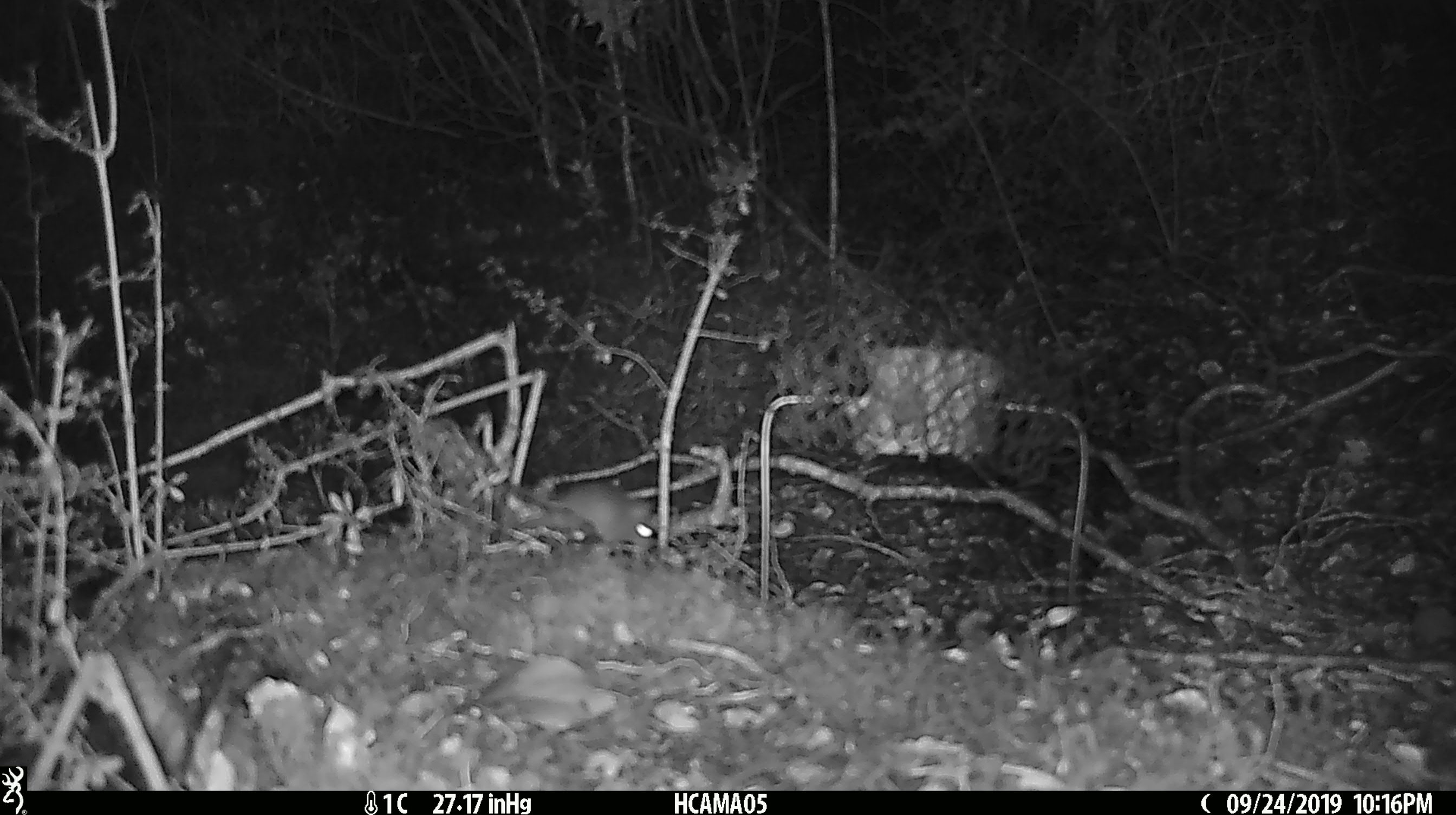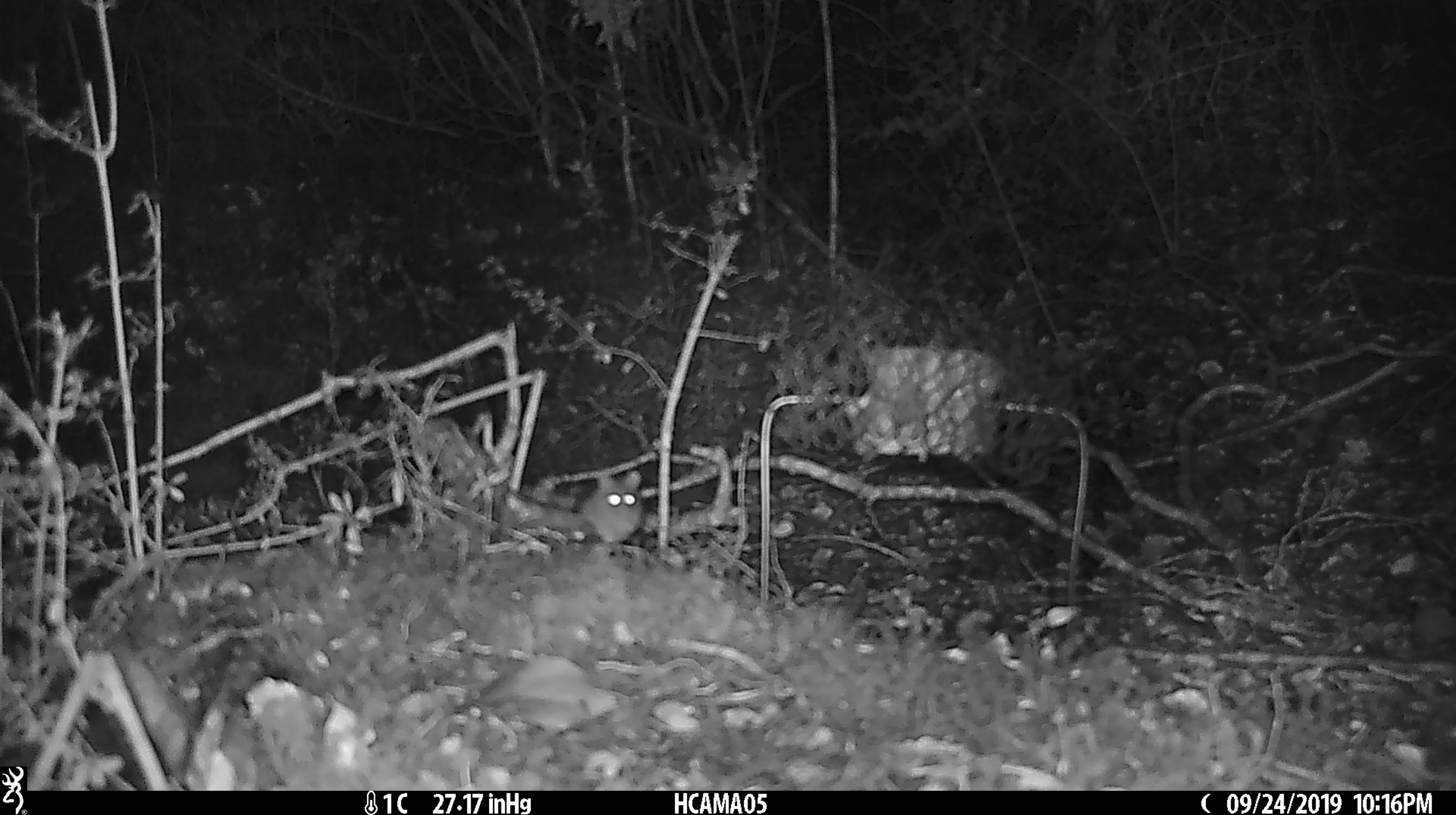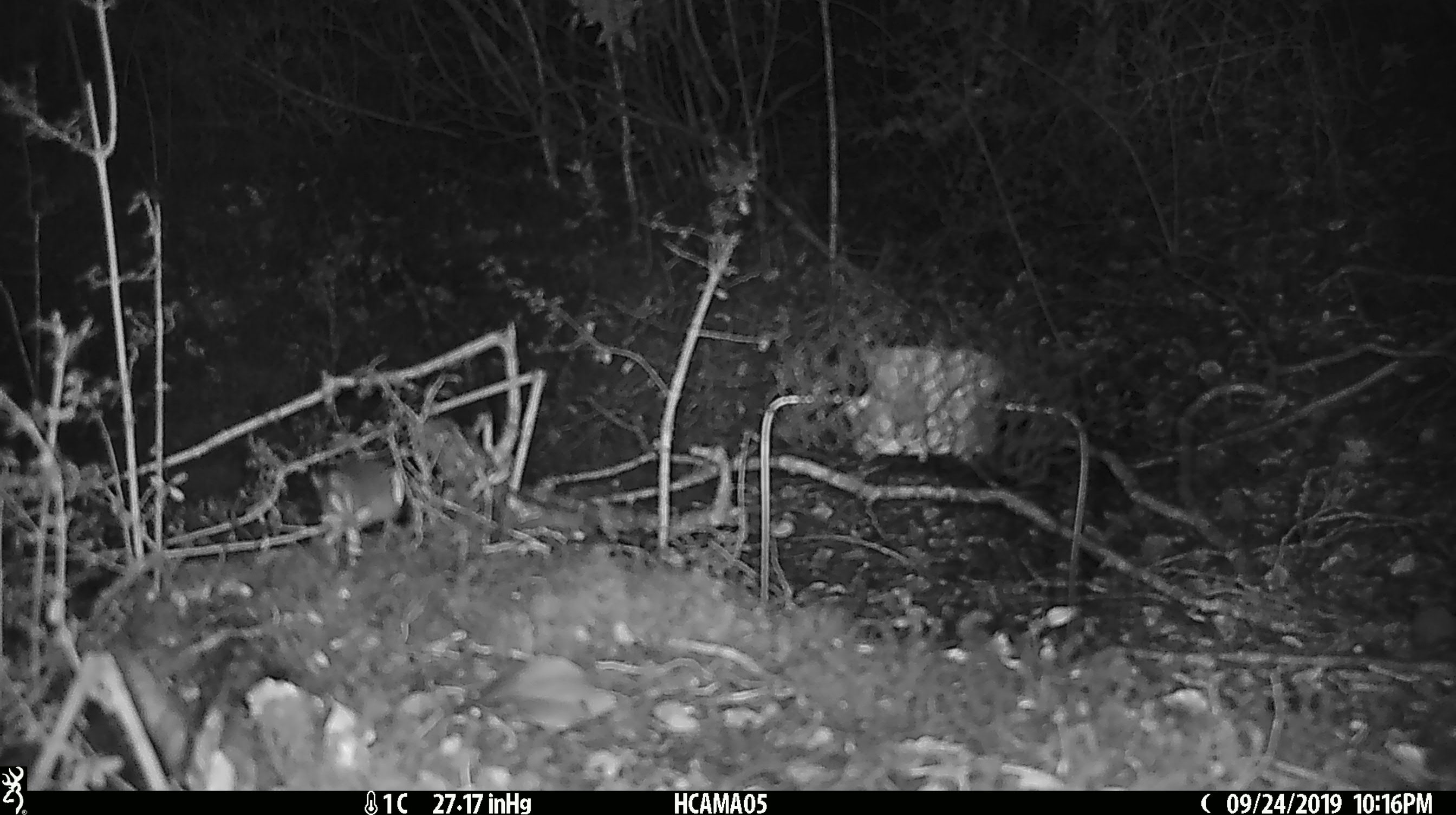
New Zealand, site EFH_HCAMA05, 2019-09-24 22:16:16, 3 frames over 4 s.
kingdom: Animalia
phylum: Chordata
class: Mammalia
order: Rodentia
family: Muridae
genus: Mus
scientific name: Mus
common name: mouse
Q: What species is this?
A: Mouse (Mus).